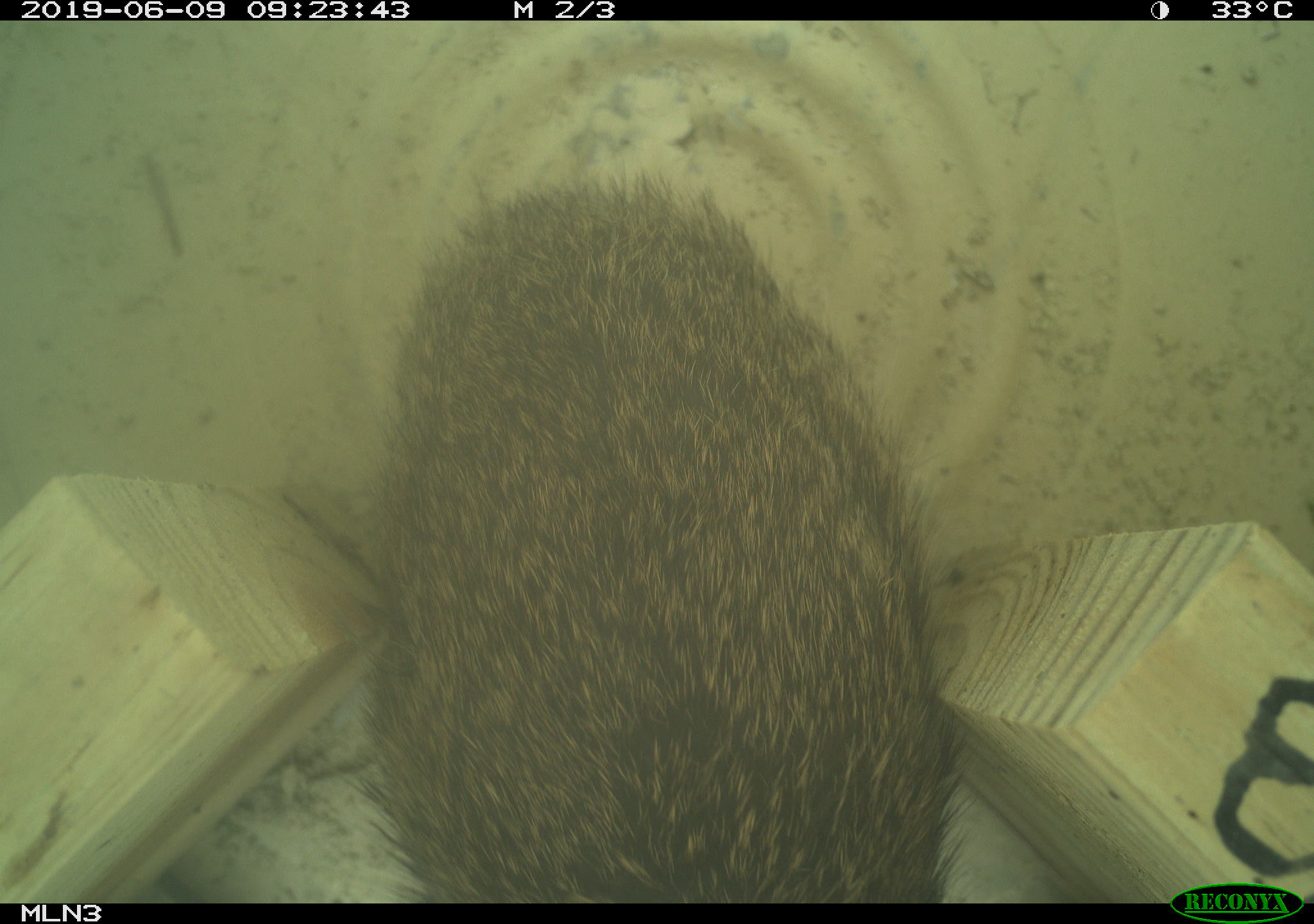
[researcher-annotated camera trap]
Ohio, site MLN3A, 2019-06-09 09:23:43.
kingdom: Animalia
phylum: Chordata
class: Mammalia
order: Lagomorpha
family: Leporidae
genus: Sylvilagus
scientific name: Sylvilagus floridanus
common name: eastern cottontail